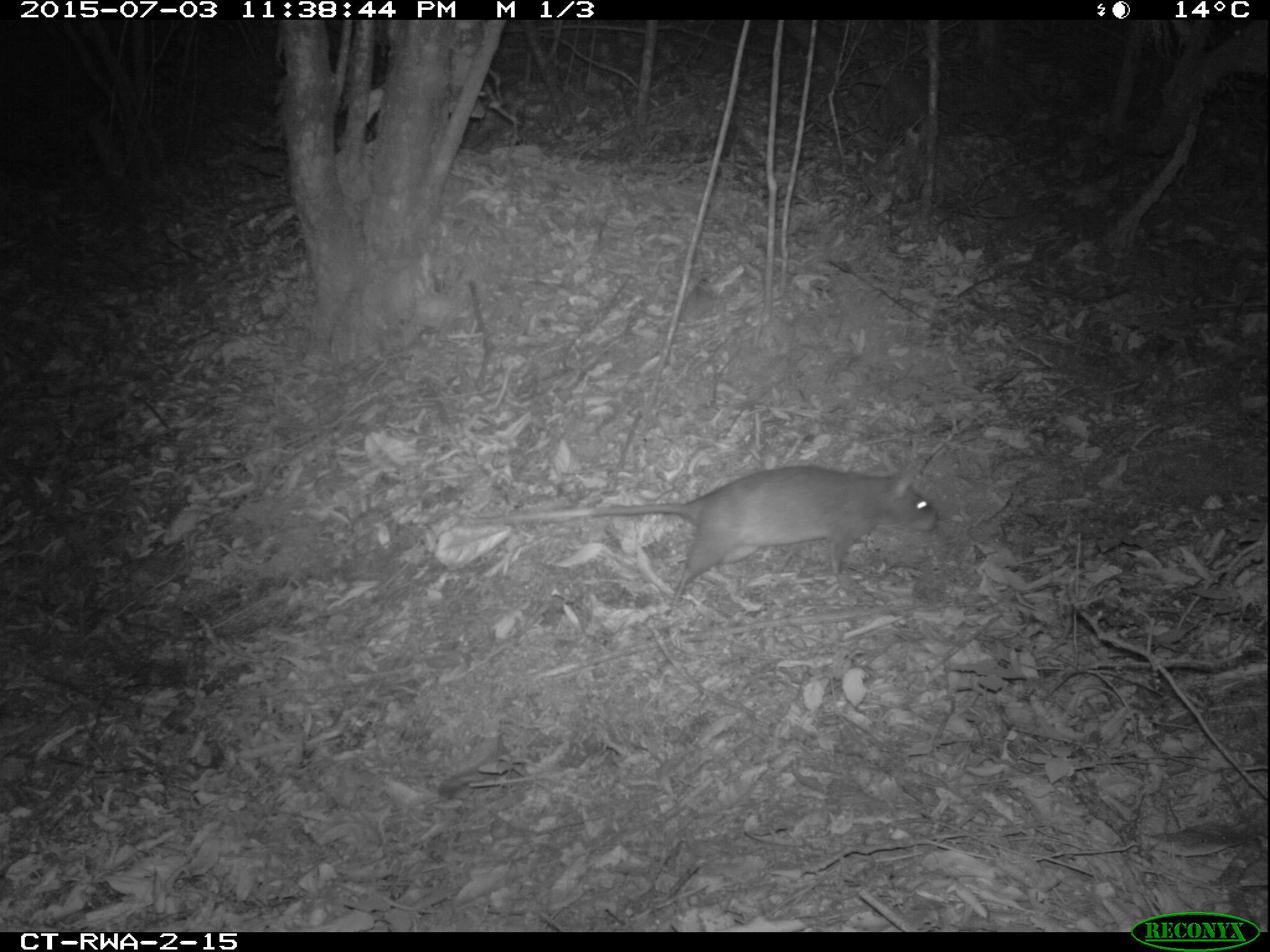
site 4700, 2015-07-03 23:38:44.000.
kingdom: Animalia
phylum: Chordata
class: Mammalia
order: Rodentia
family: Nesomyidae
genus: Cricetomys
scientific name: Cricetomys gambianus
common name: african giant pouched rat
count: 1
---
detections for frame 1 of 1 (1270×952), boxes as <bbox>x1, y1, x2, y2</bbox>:
cricetomys gambianus: <bbox>468, 453, 939, 617</bbox>